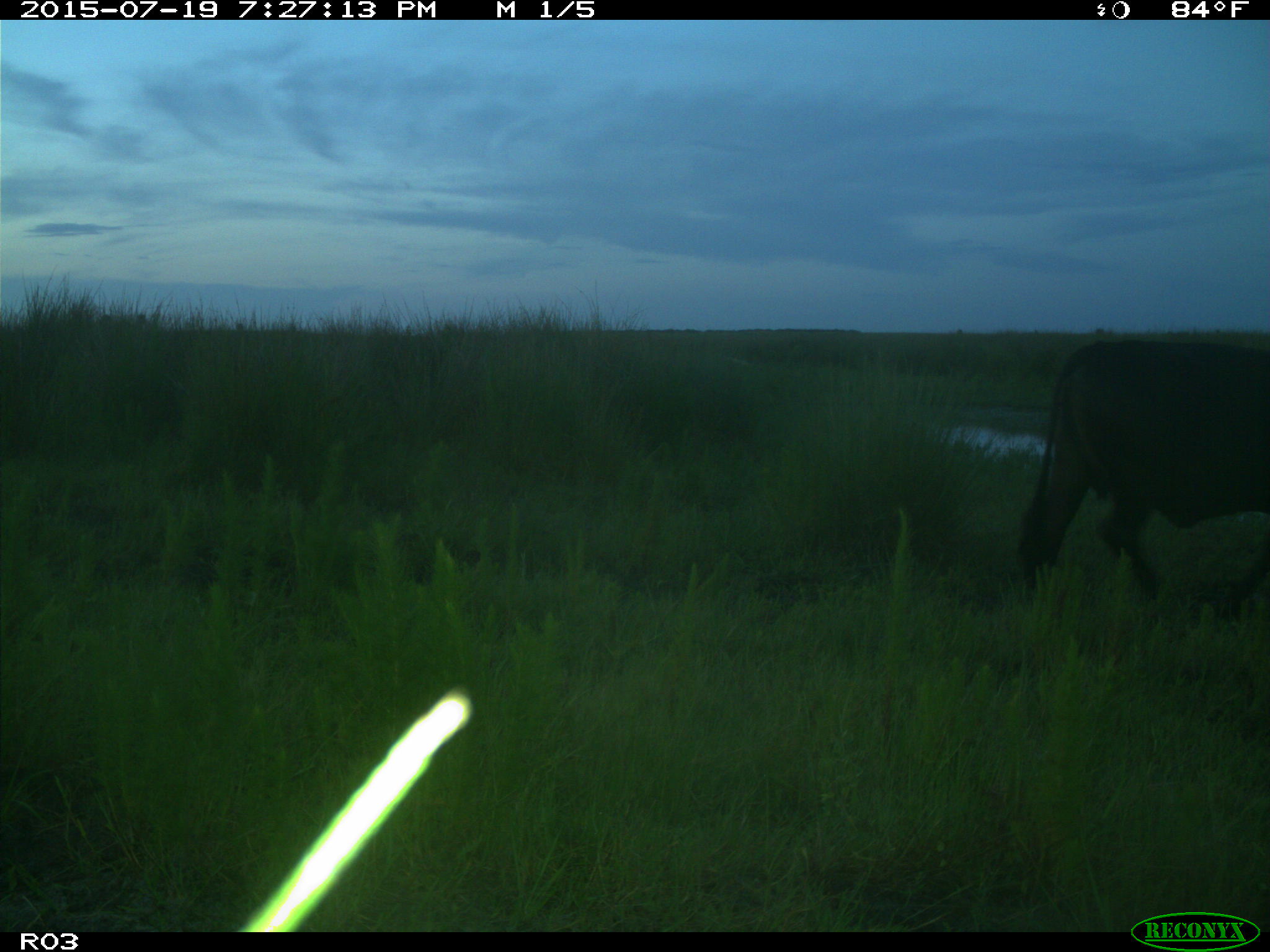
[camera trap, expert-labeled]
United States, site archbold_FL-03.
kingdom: Animalia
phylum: Chordata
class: Mammalia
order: Artiodactyla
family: Bovidae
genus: Bos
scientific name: Bos taurus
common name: domestic cow